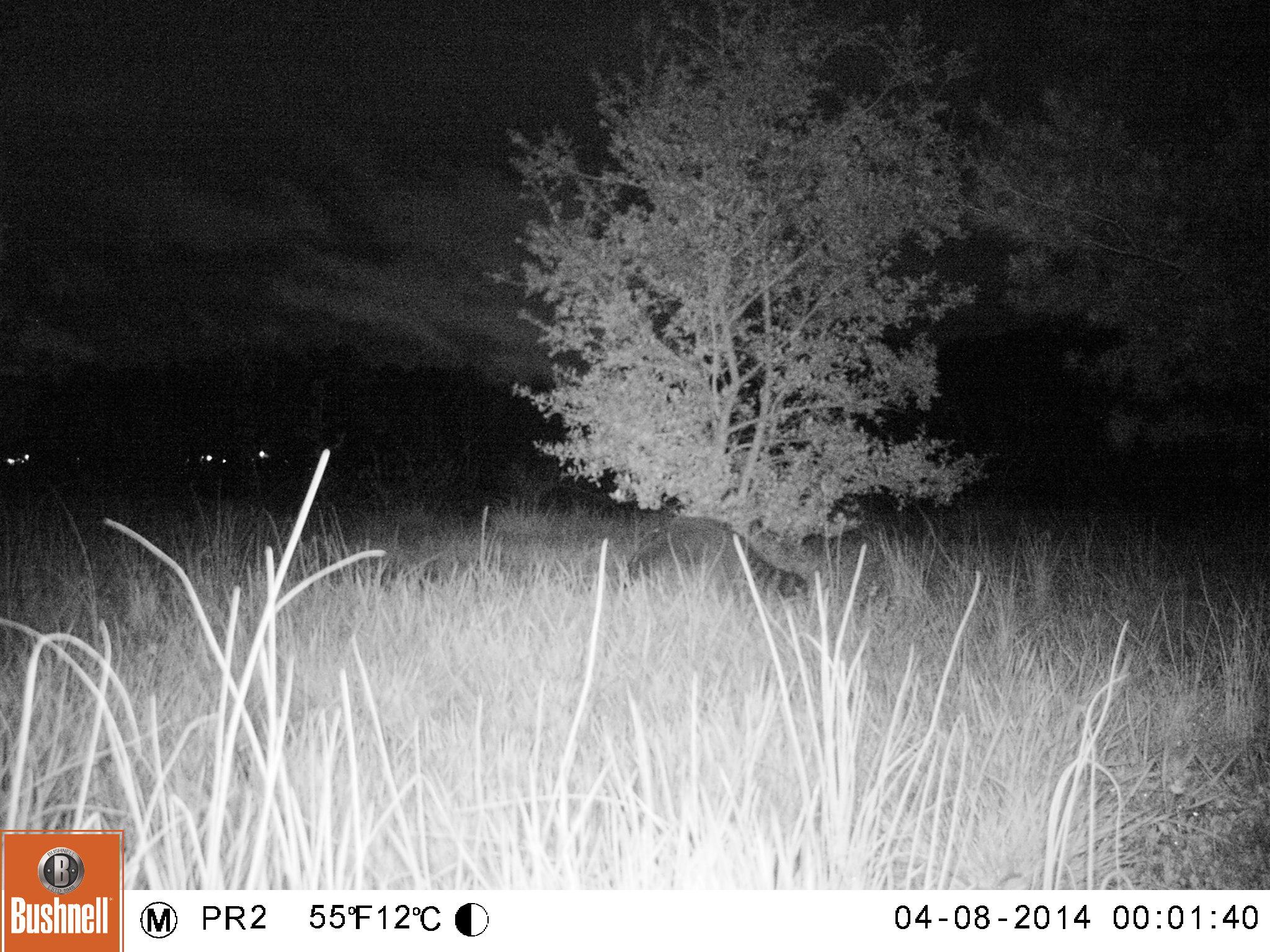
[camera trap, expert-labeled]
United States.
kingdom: Animalia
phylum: Chordata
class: Mammalia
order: Carnivora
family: Procyonidae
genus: Procyon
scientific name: Procyon lotor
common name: northern raccoon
Northern Raccoon (Procyon lotor).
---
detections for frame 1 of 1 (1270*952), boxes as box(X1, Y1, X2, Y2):
Northern Raccoon: box(622, 504, 812, 610)